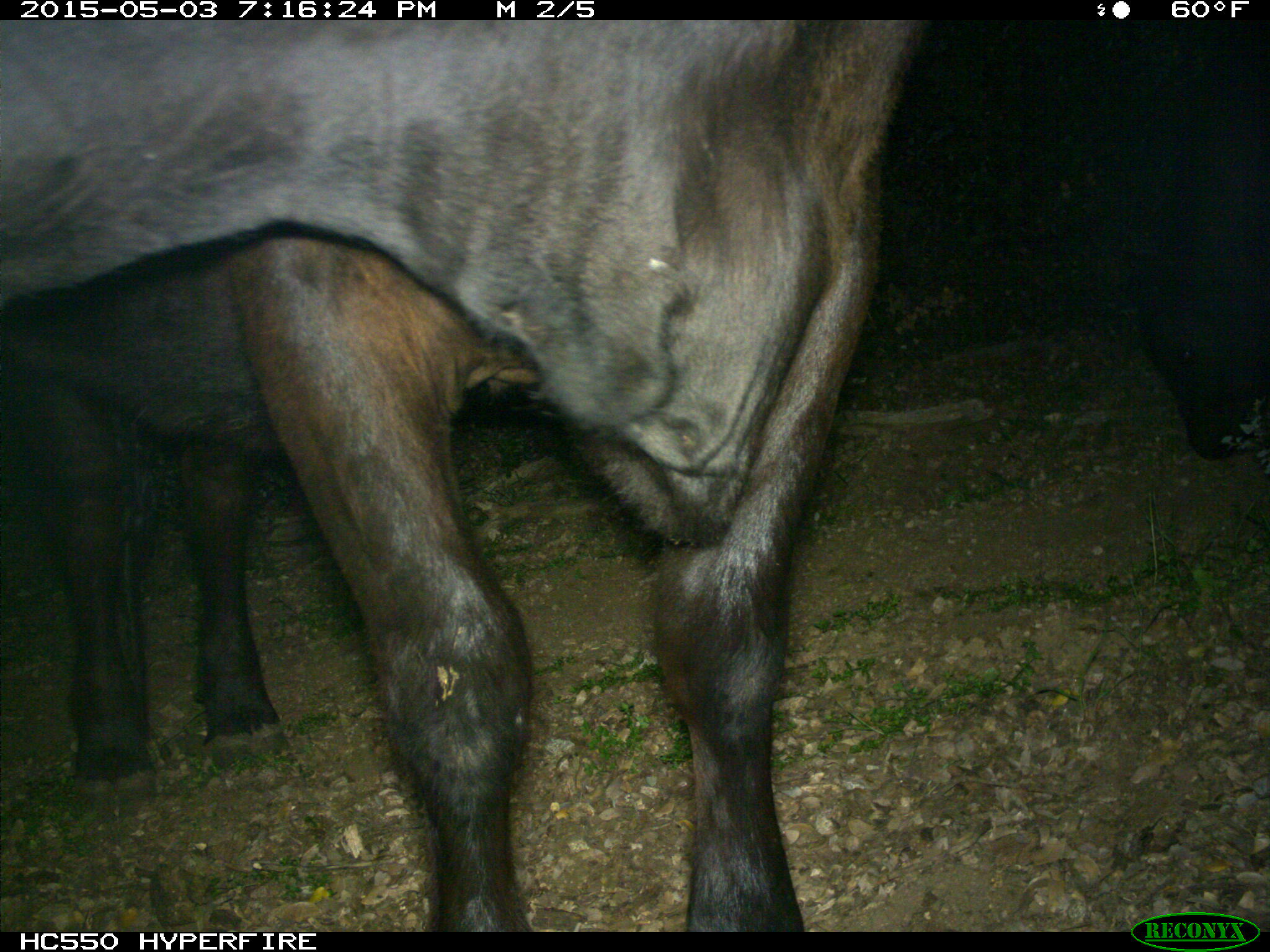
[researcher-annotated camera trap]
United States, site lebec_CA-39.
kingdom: Animalia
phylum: Chordata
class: Mammalia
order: Artiodactyla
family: Bovidae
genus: Bos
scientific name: Bos taurus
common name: domestic cow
Bos taurus (domestic cow).